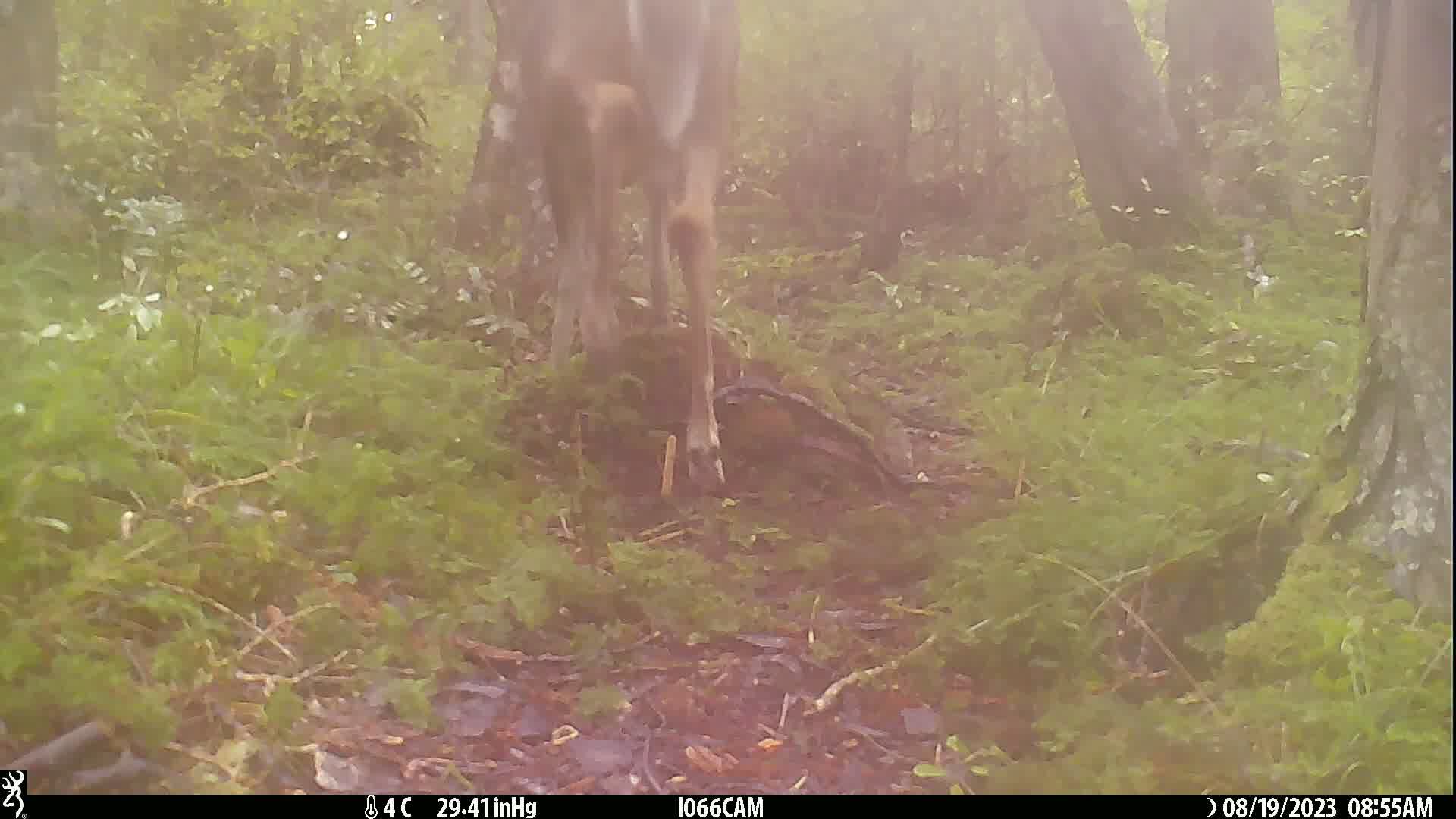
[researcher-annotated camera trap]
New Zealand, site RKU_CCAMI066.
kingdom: Animalia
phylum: Chordata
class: Mammalia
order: Artiodactyla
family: Cervidae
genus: Odocoileus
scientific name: Odocoileus virginianus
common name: white-tailed deer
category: white tailed deer